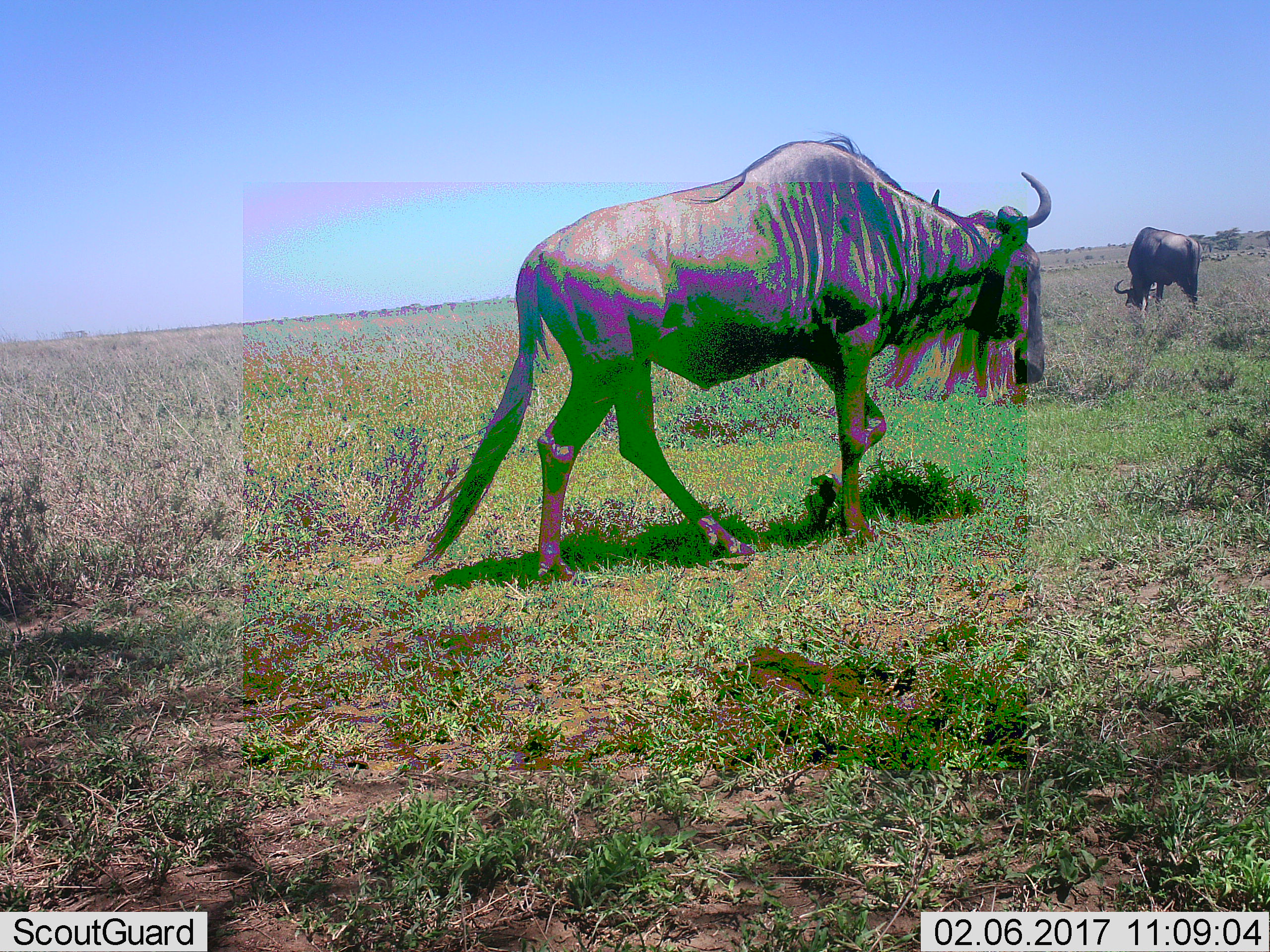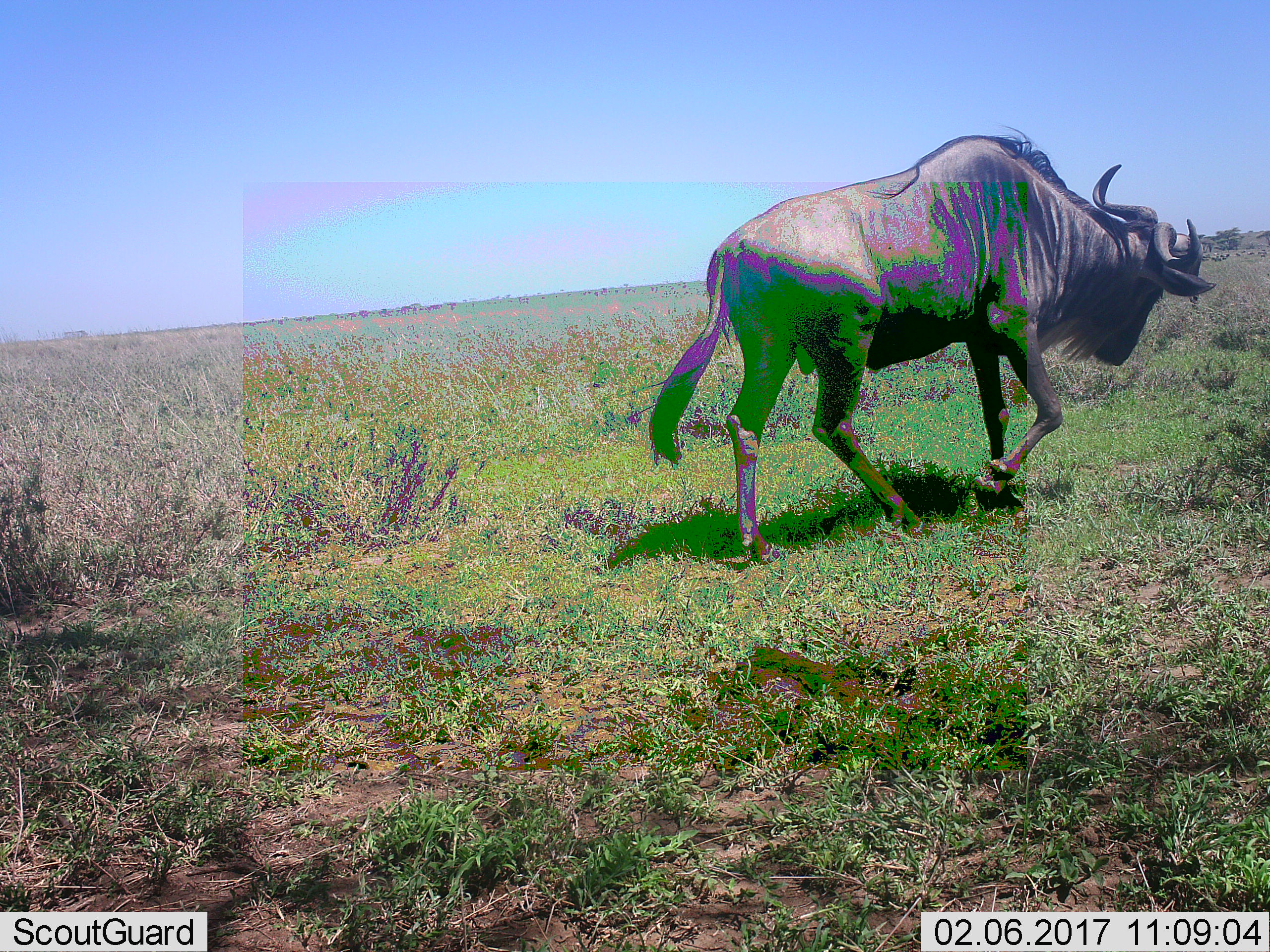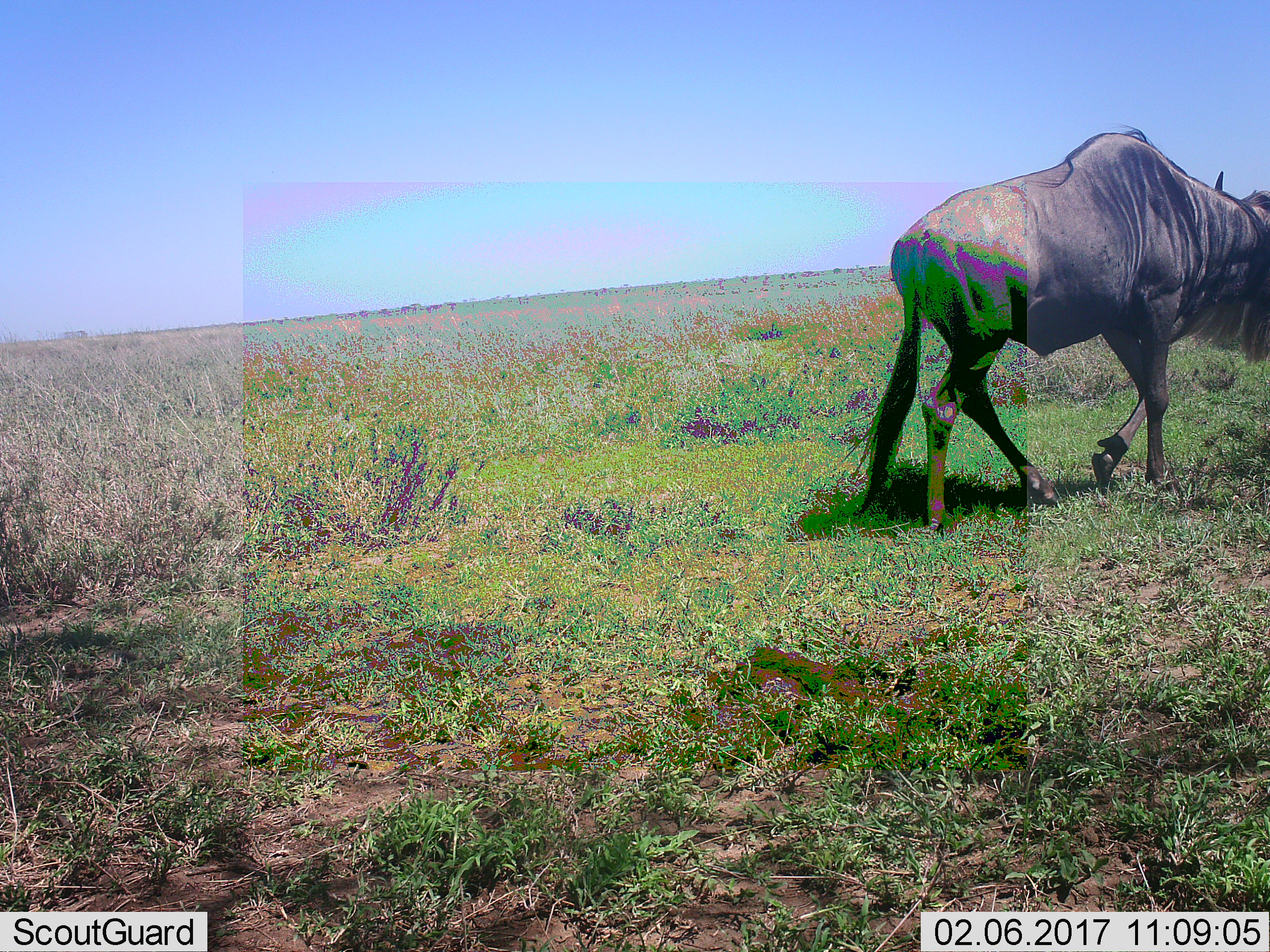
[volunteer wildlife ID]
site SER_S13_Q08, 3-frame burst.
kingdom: Animalia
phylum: Chordata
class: Mammalia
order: Artiodactyla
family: Bovidae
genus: Connochaetes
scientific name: Connochaetes taurinus taurinus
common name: blue wildebeest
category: wildebeestblue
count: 2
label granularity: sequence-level